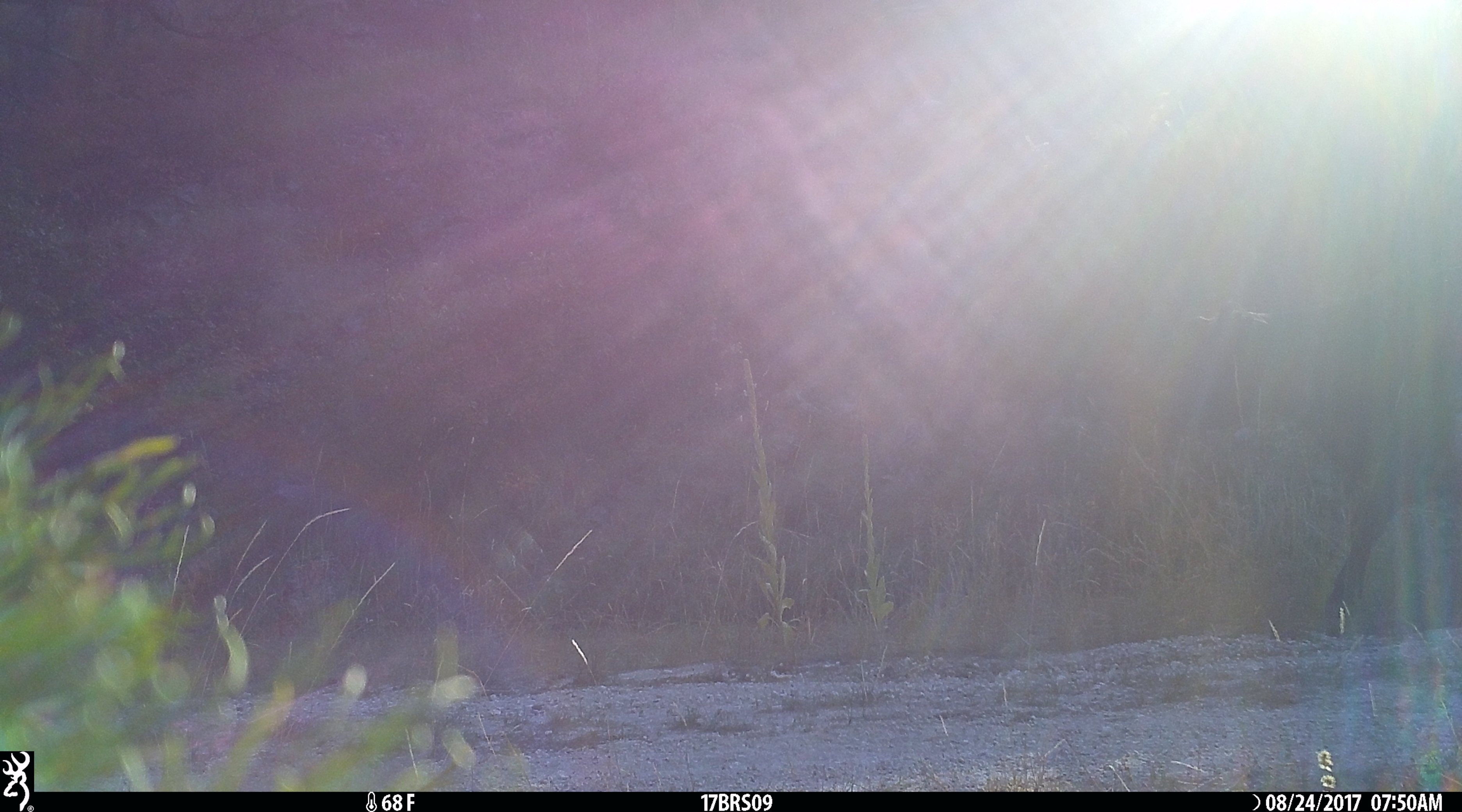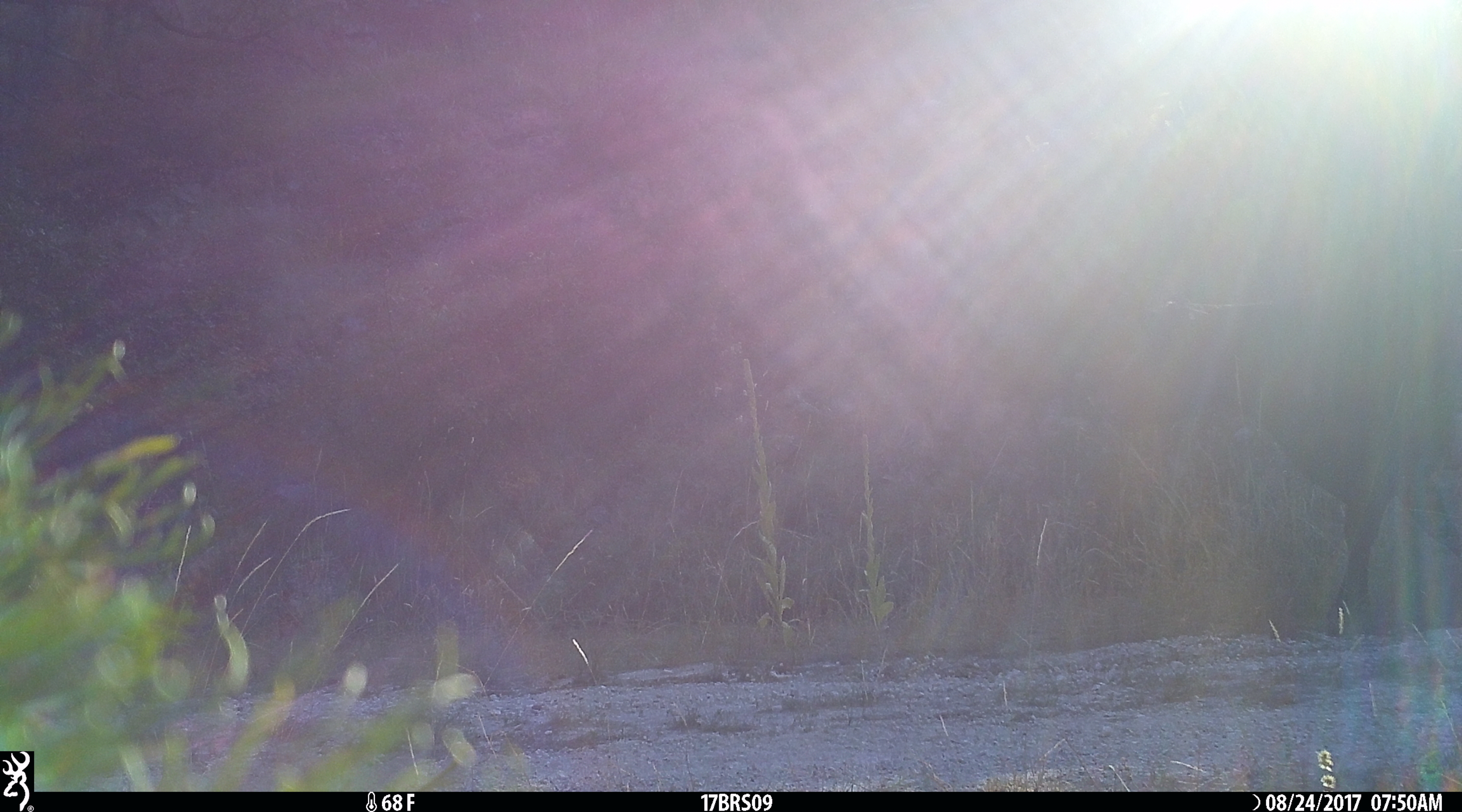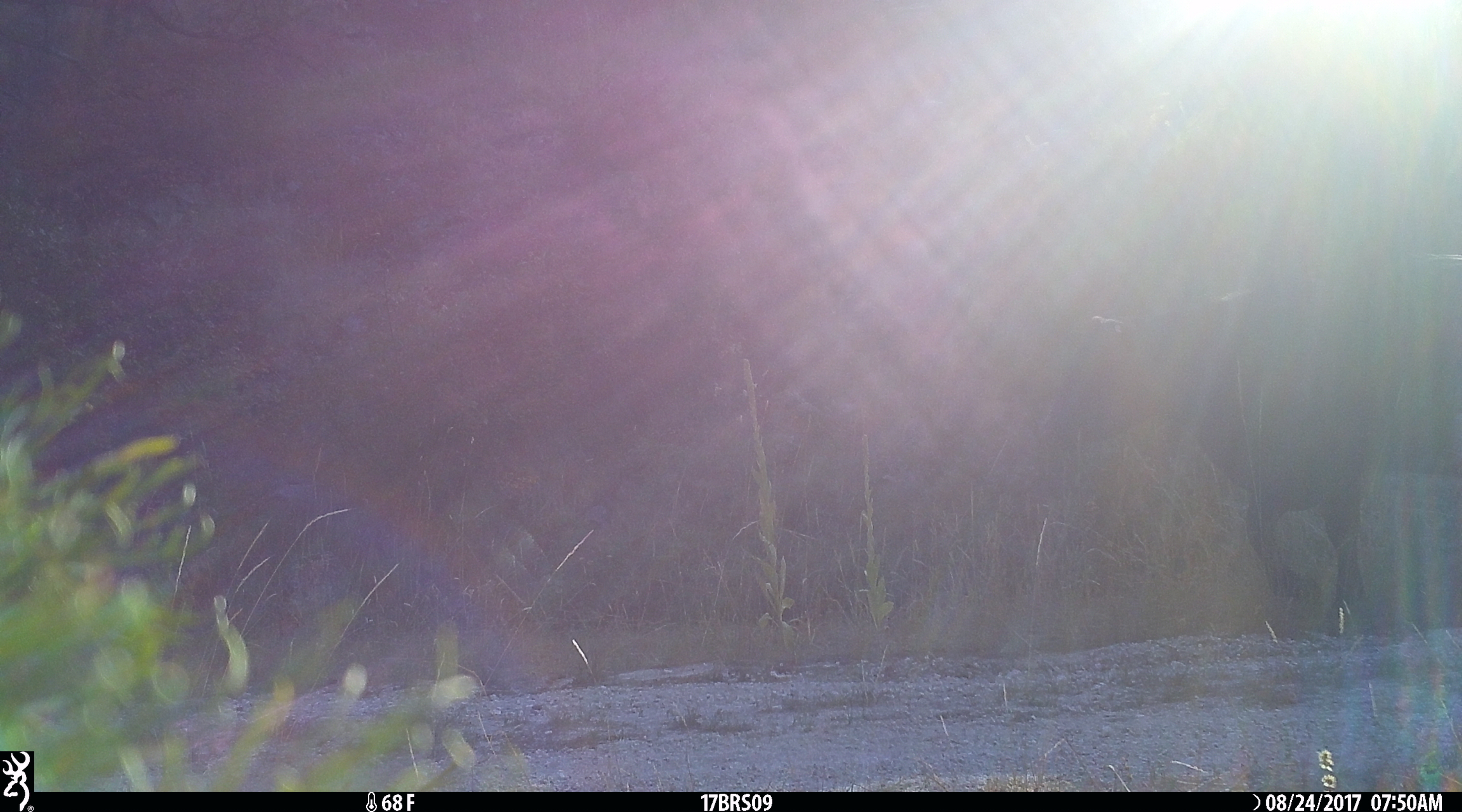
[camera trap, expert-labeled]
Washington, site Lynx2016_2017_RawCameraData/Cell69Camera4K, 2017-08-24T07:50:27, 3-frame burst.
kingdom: Animalia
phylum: Chordata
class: Mammalia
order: Artiodactyla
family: Bovidae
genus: Bos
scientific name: Bos taurus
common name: domestic cattle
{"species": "domestic cattle (Bos taurus)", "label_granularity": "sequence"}